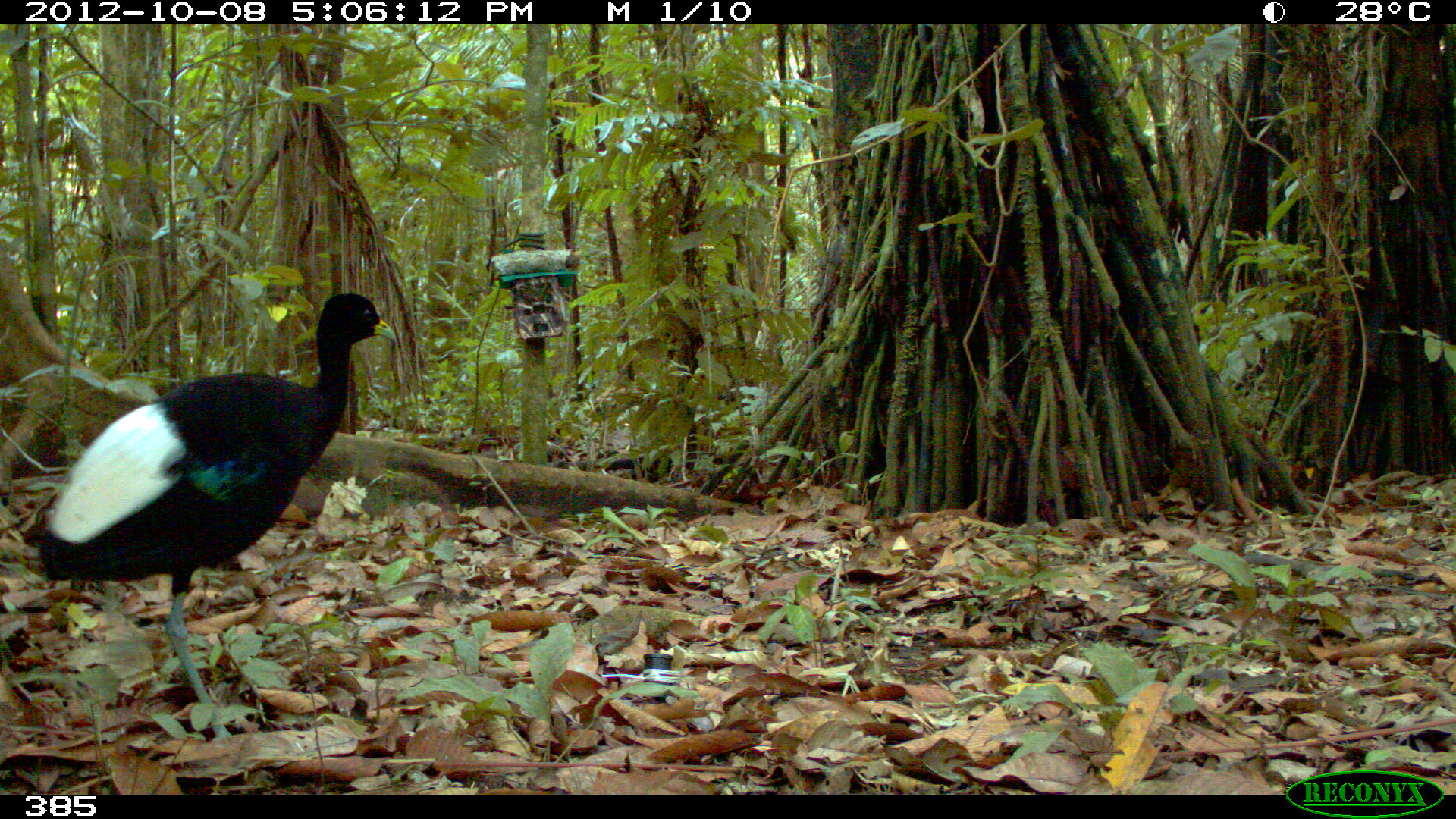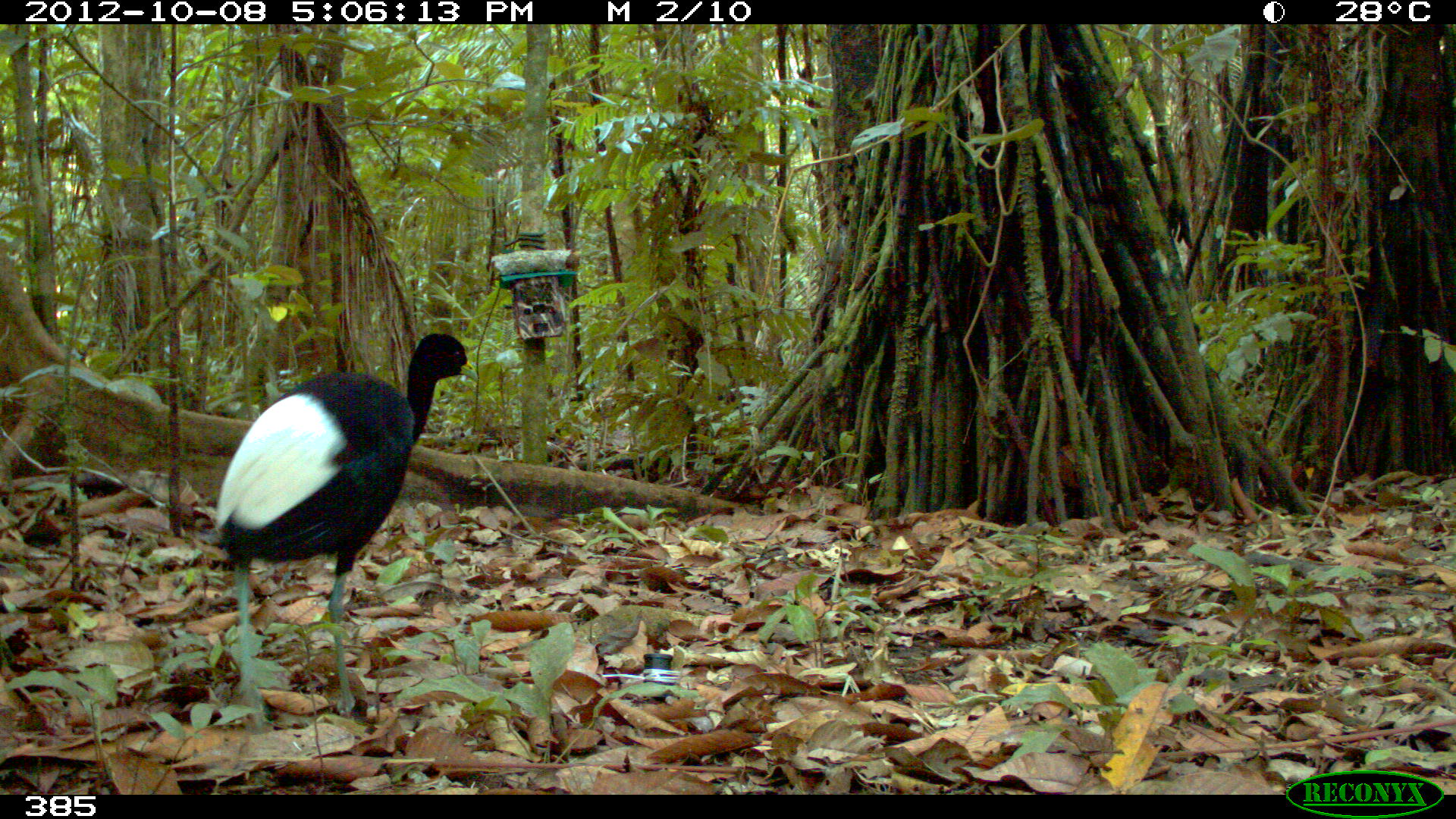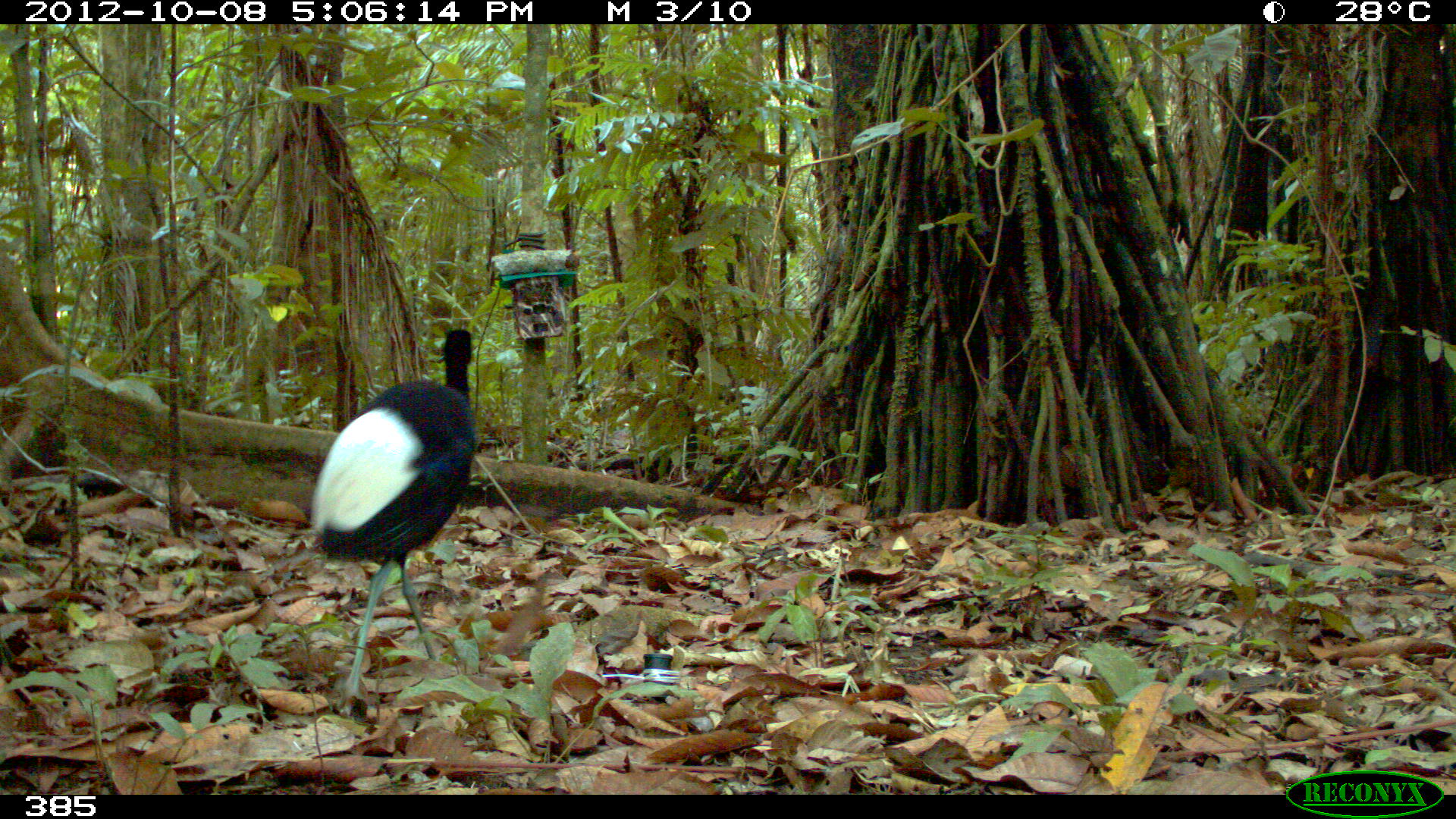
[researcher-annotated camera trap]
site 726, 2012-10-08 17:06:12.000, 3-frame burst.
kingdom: Animalia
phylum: Chordata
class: Aves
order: Gruiformes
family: Psophiidae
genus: Psophia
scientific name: Psophia leucoptera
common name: pale-winged trumpeter